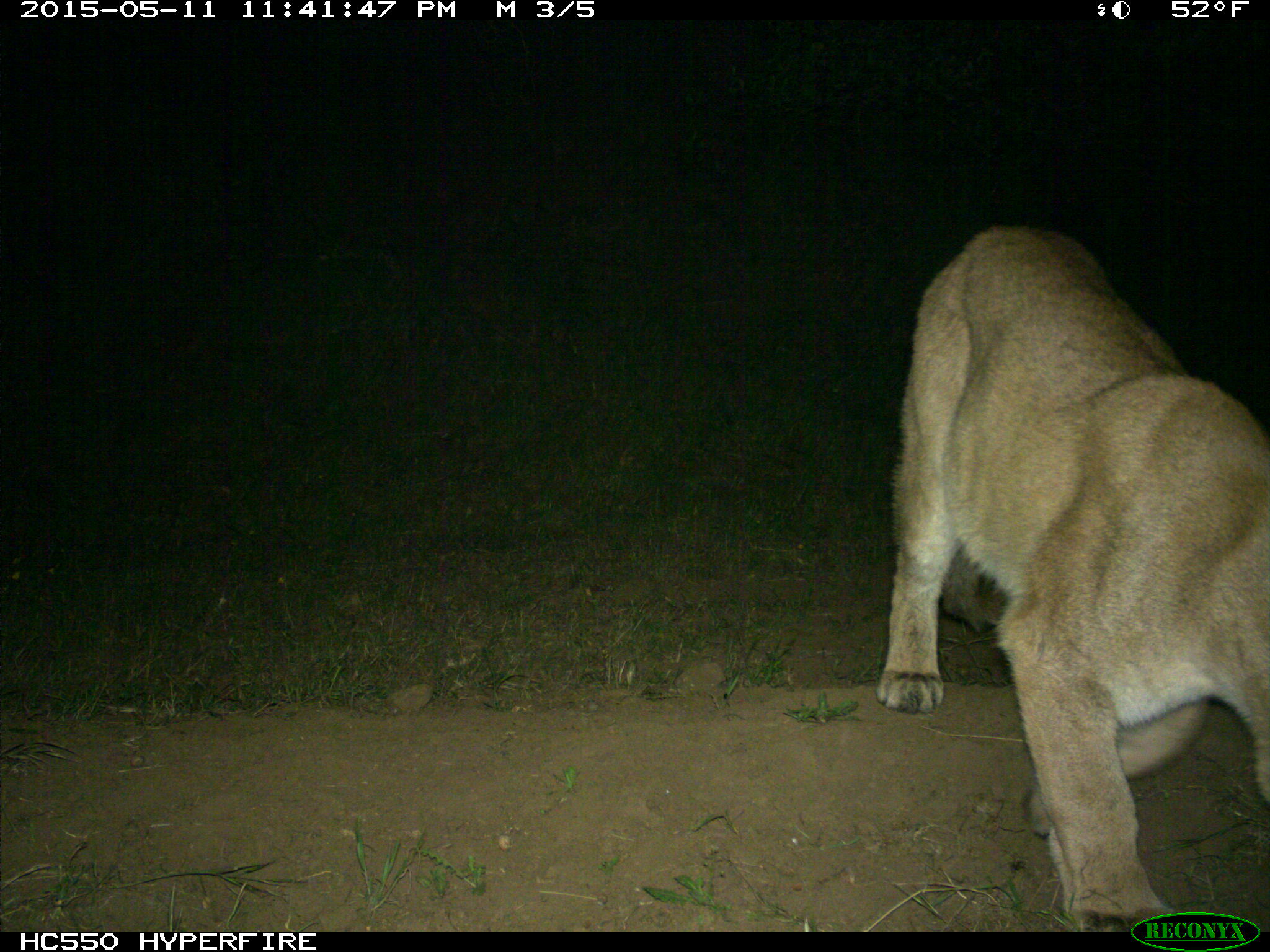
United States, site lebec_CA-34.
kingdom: Animalia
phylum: Chordata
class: Mammalia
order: Carnivora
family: Felidae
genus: Puma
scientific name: Puma concolor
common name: mountain lion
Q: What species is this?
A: Puma concolor (mountain lion).